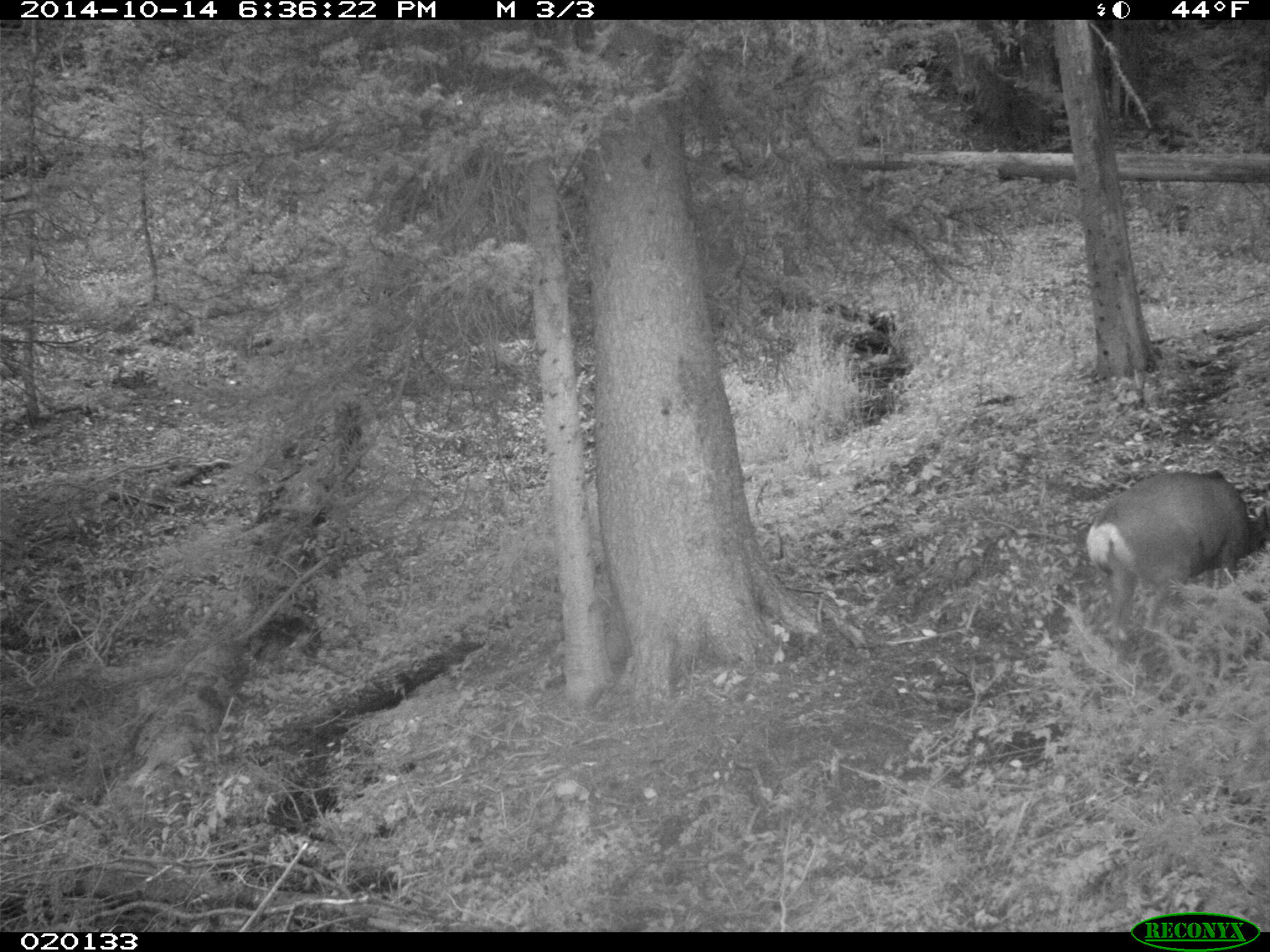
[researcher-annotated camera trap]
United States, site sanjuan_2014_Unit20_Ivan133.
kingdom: Animalia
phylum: Chordata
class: Mammalia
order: Artiodactyla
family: Cervidae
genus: Odocoileus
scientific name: Odocoileus hemionus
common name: mule deer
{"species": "Odocoileus hemionus (mule deer)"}